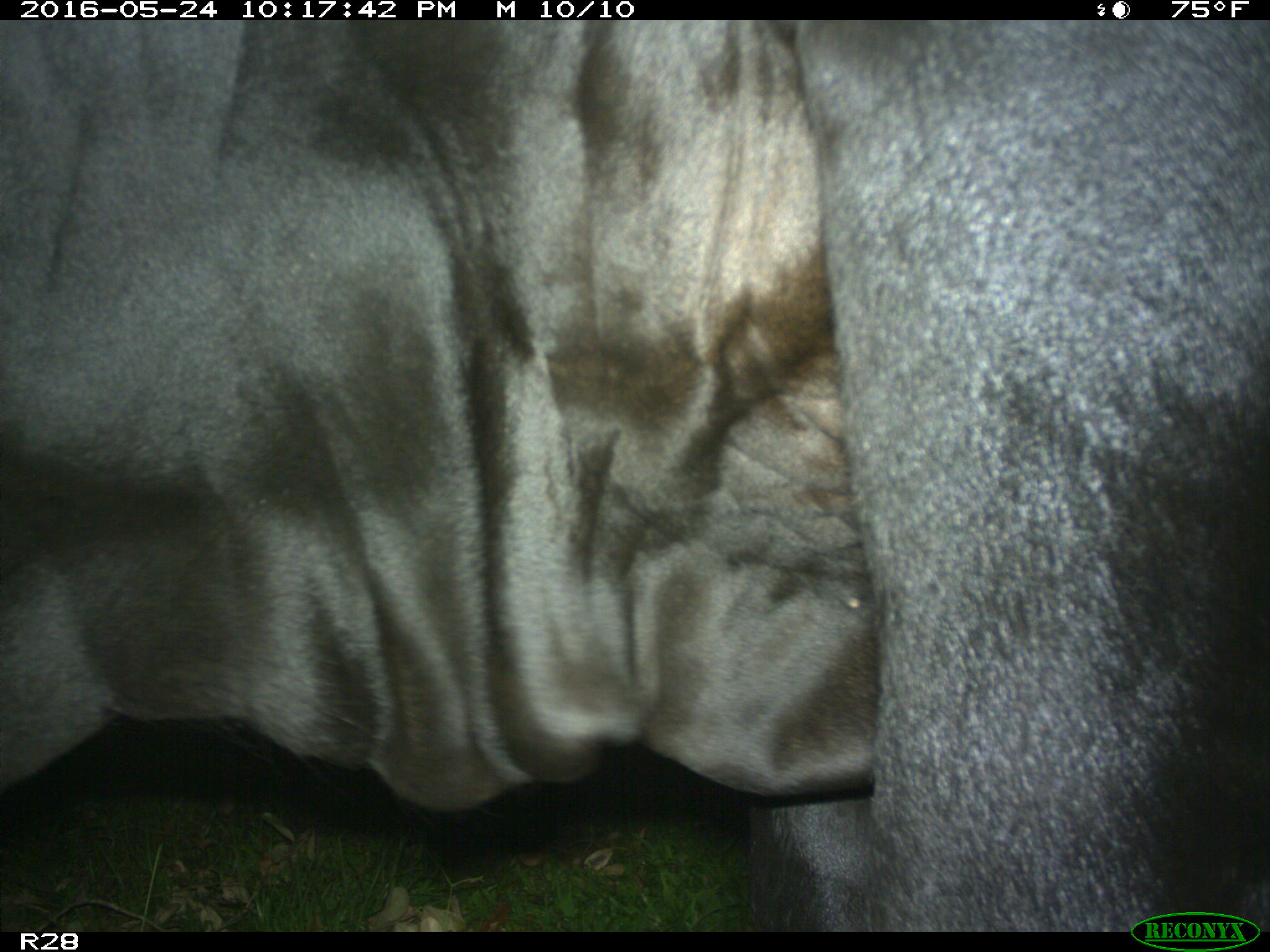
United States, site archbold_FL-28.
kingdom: Animalia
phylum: Chordata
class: Mammalia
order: Artiodactyla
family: Bovidae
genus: Bos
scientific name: Bos taurus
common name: domestic cow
Bos taurus (domestic cow).